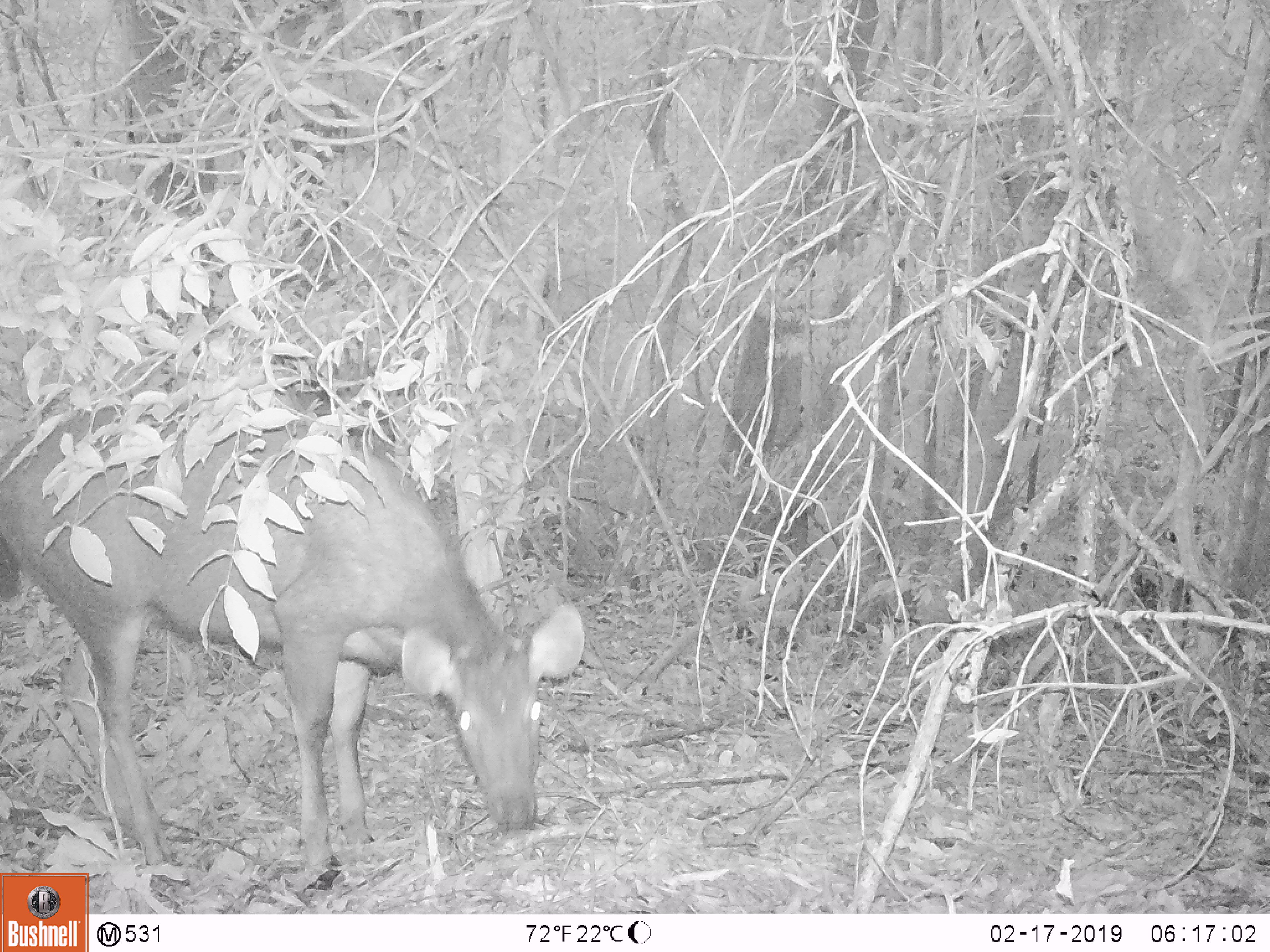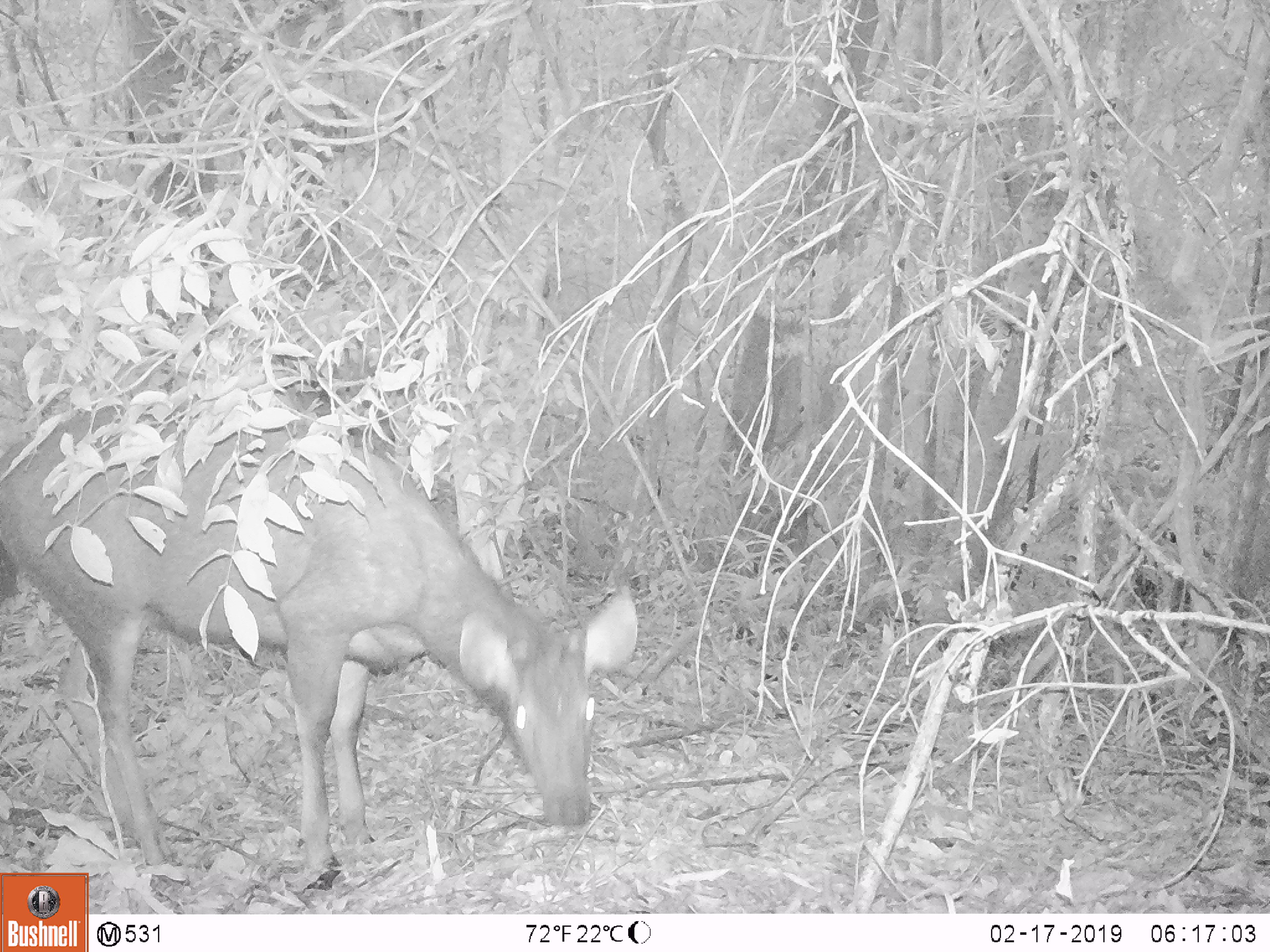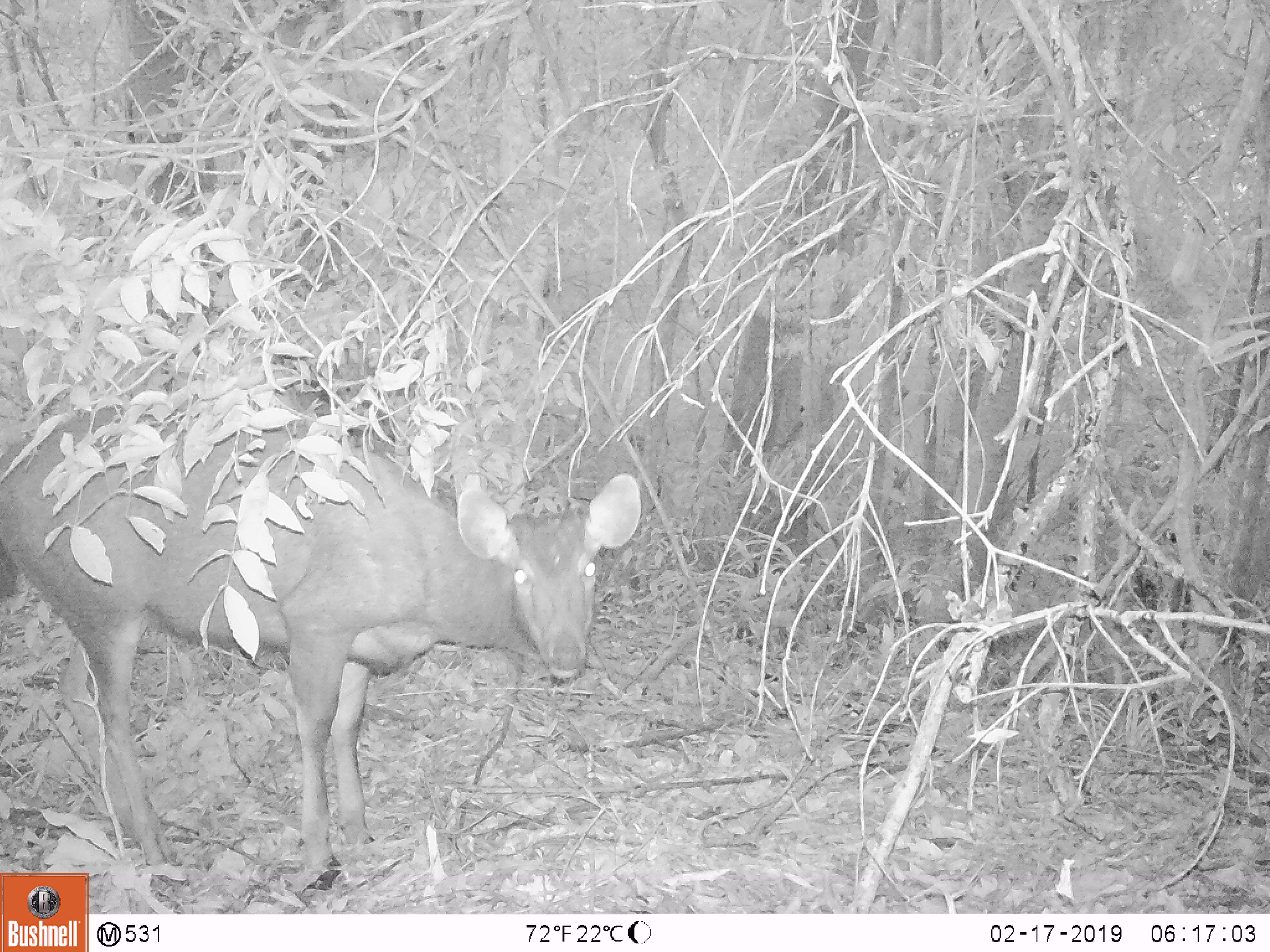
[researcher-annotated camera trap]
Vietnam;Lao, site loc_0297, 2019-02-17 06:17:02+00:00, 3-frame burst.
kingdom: Animalia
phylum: Chordata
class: Mammalia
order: Artiodactyla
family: Cervidae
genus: Rusa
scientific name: Rusa unicolor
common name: sambar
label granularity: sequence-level